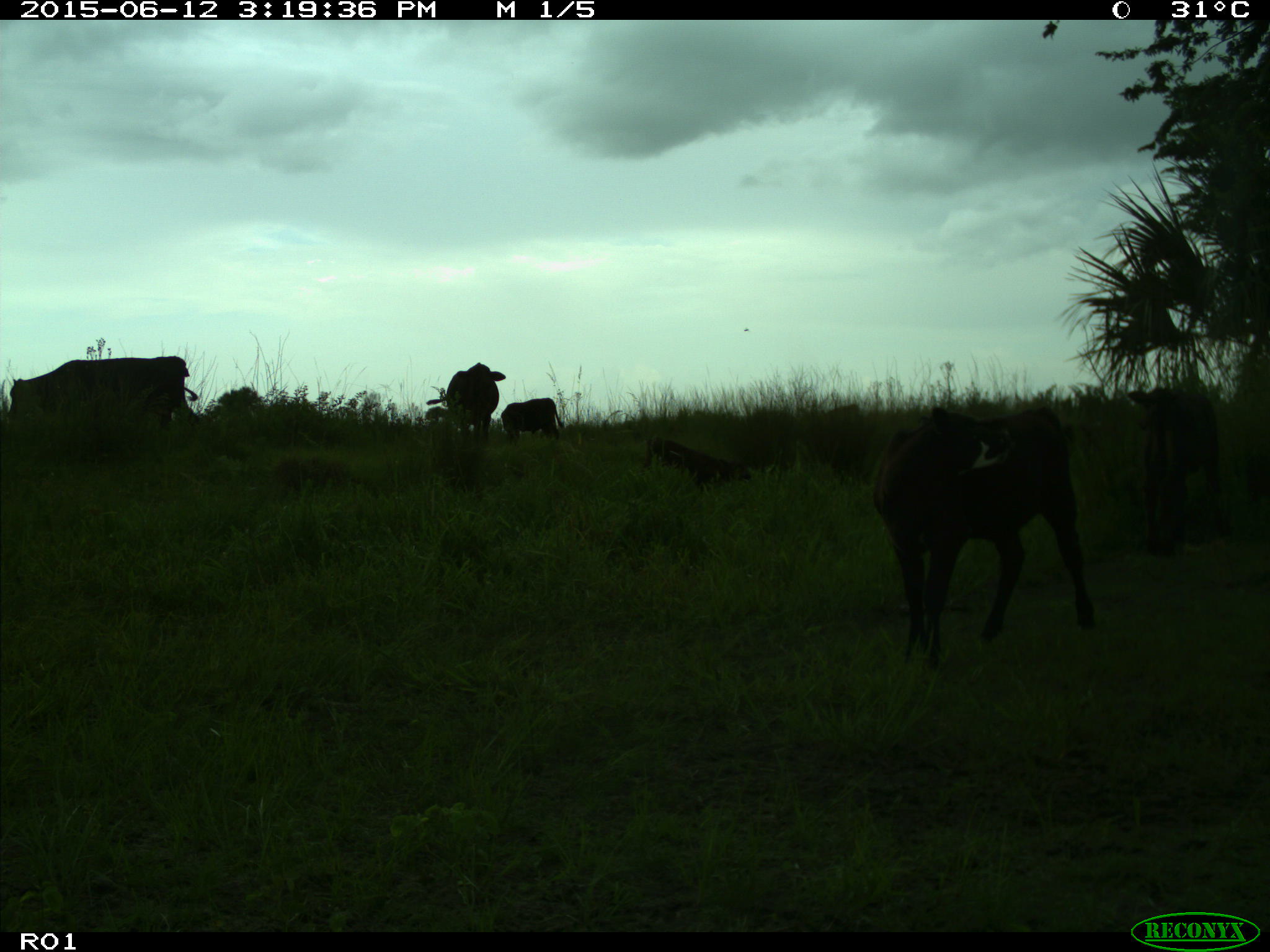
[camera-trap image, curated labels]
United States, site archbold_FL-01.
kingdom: Animalia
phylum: Chordata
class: Mammalia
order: Artiodactyla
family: Bovidae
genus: Bos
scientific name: Bos taurus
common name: domestic cow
Bos taurus (domestic cow).